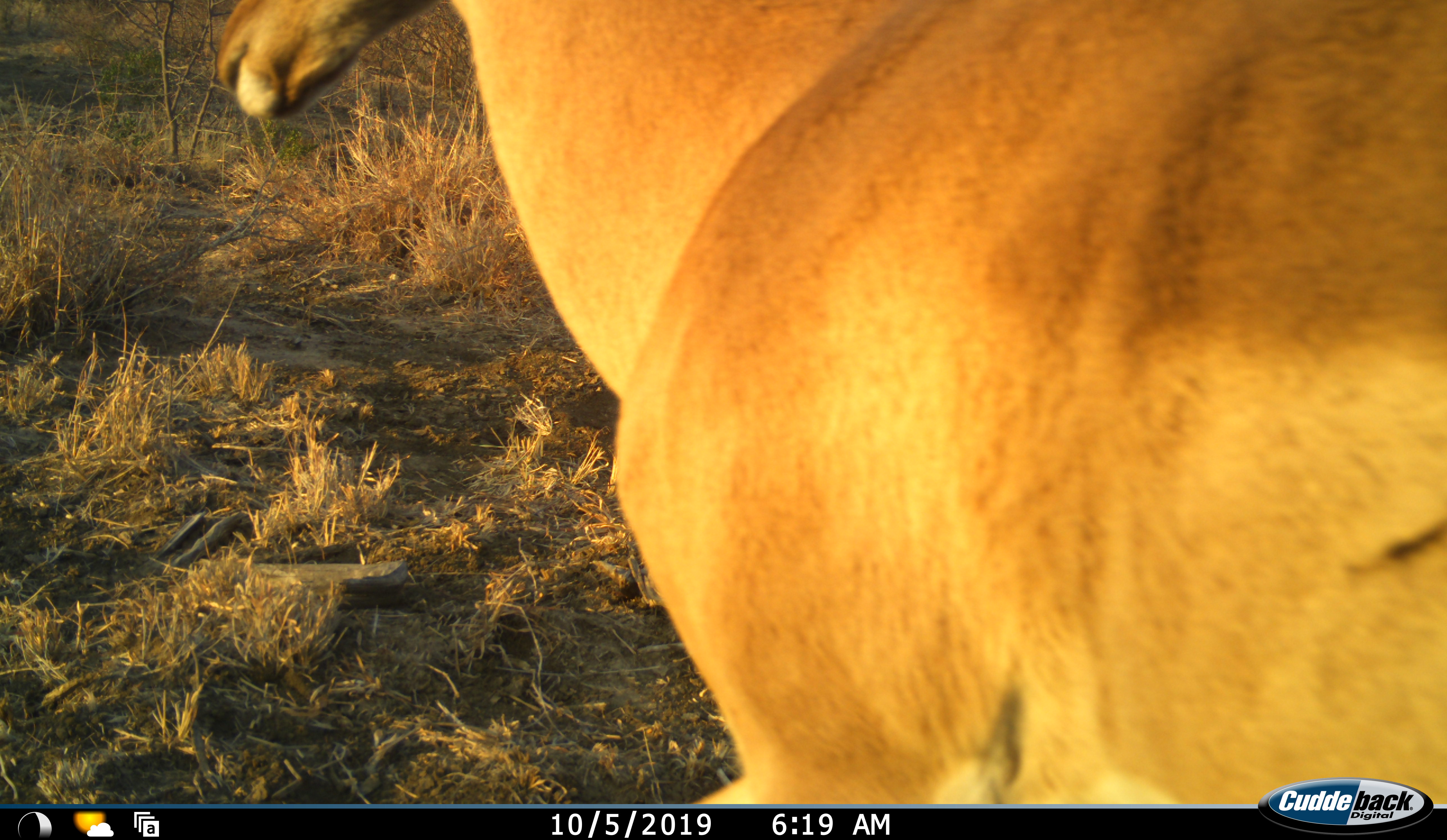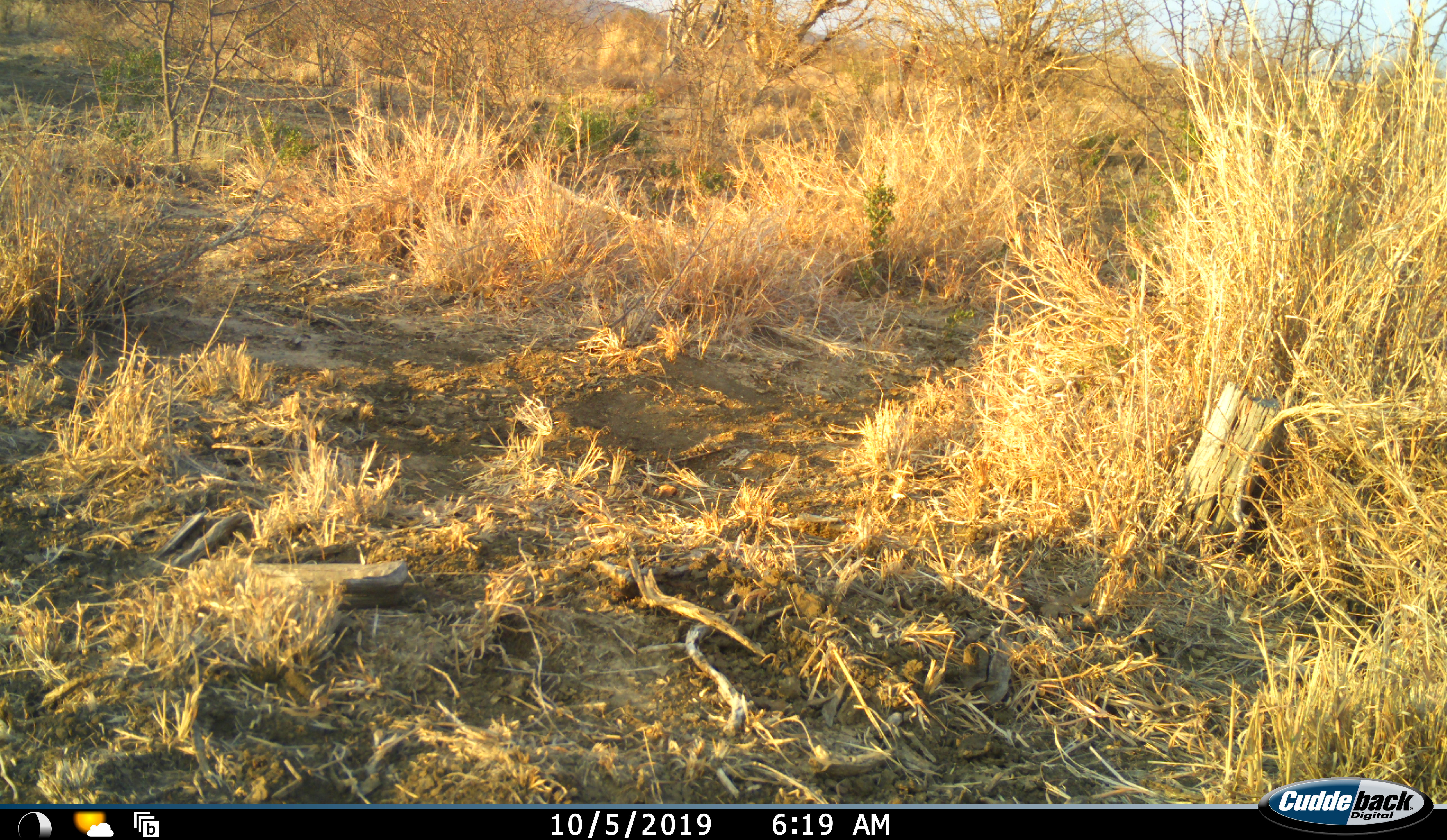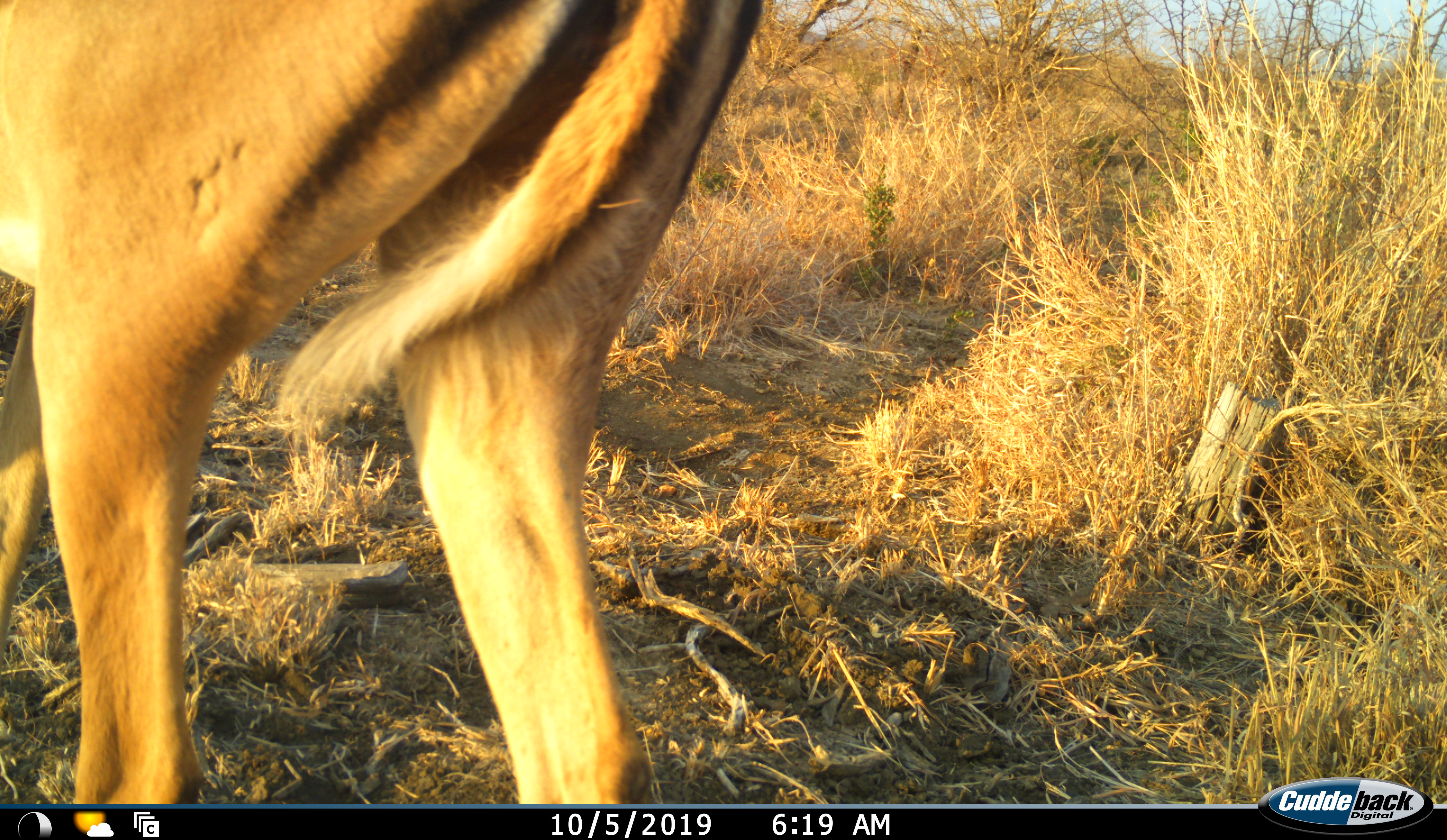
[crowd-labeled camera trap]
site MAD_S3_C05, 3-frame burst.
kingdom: Animalia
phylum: Chordata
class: Mammalia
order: Artiodactyla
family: Bovidae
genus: Aepyceros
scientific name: Aepyceros melampus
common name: impala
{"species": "impala (Aepyceros melampus)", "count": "1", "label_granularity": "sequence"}